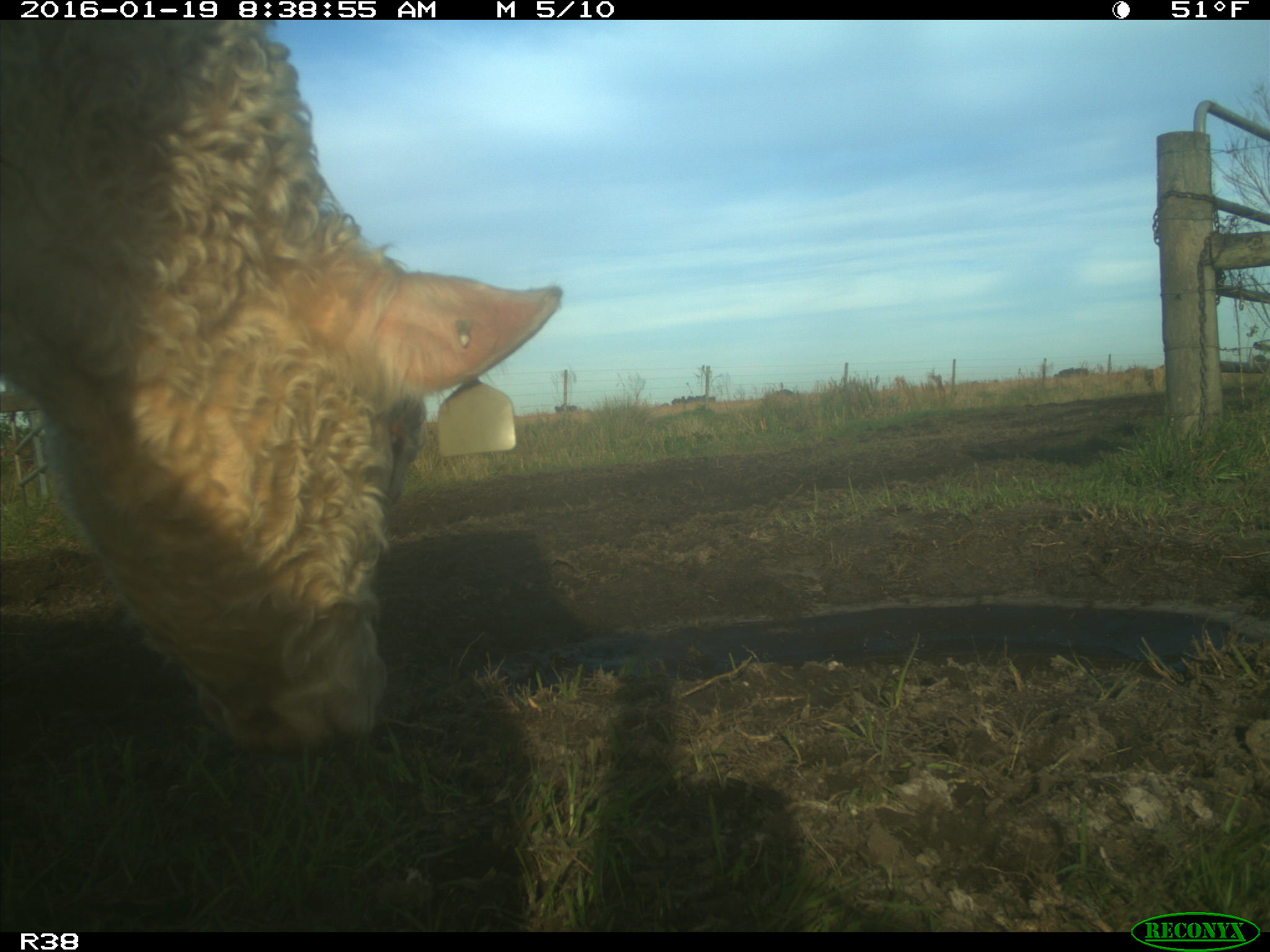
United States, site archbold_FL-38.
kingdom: Animalia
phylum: Chordata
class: Mammalia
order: Artiodactyla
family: Bovidae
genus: Bos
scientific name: Bos taurus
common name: domestic cow